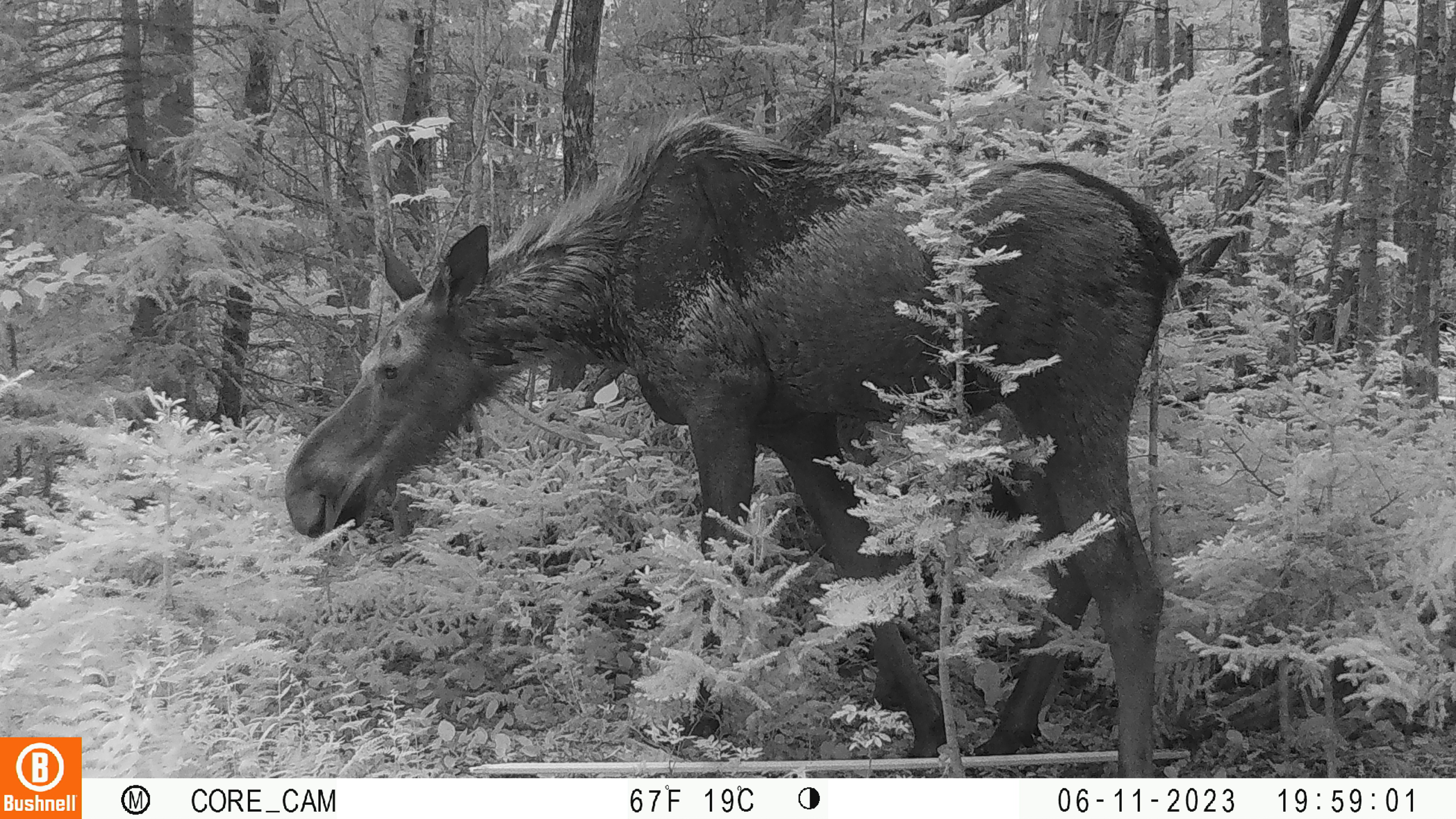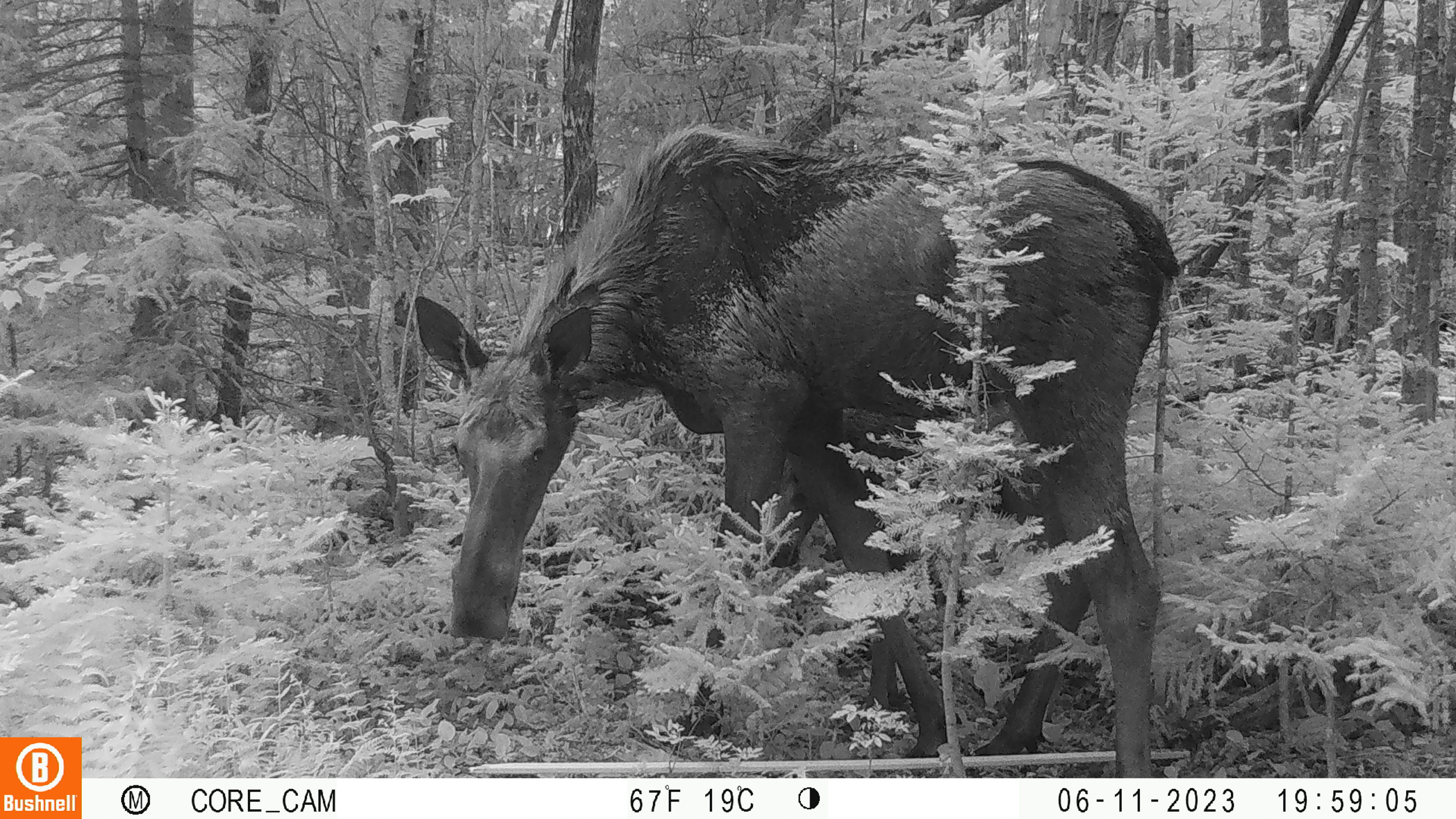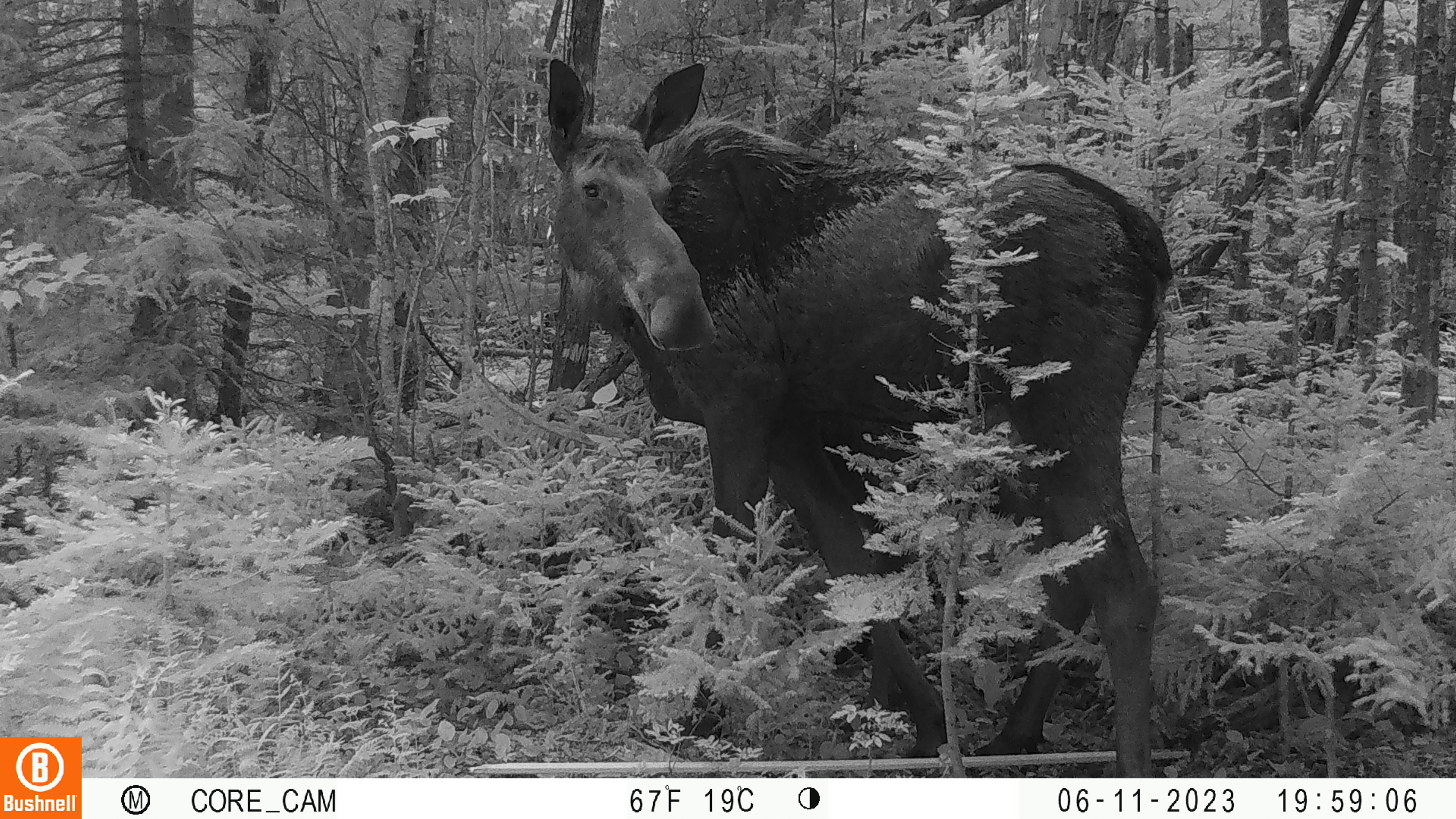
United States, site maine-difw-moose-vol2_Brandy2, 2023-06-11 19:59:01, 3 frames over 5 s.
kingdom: Animalia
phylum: Chordata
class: Mammalia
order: Artiodactyla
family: Cervidae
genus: Alces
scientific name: Alces alces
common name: moose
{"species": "moose (Alces alces)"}